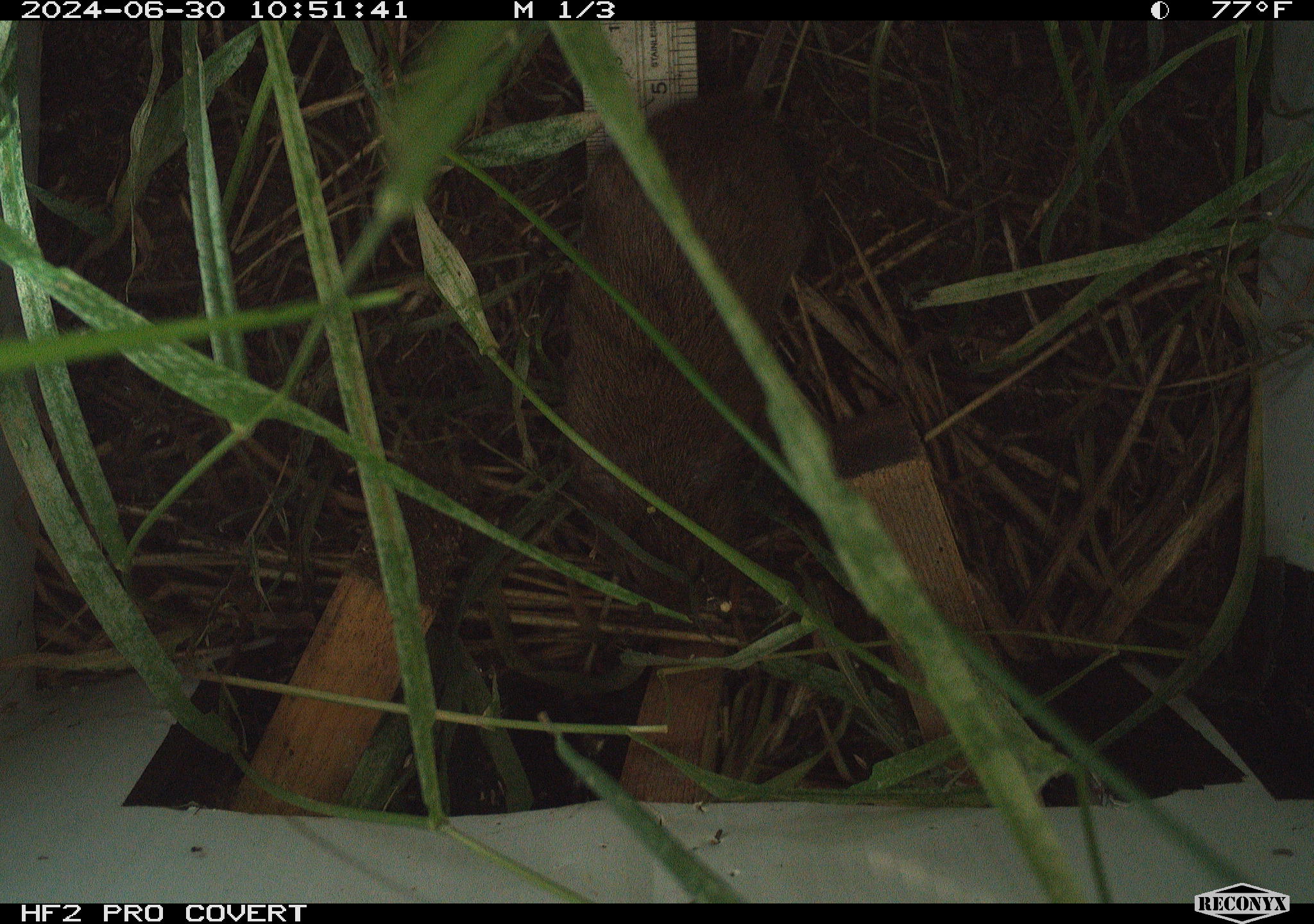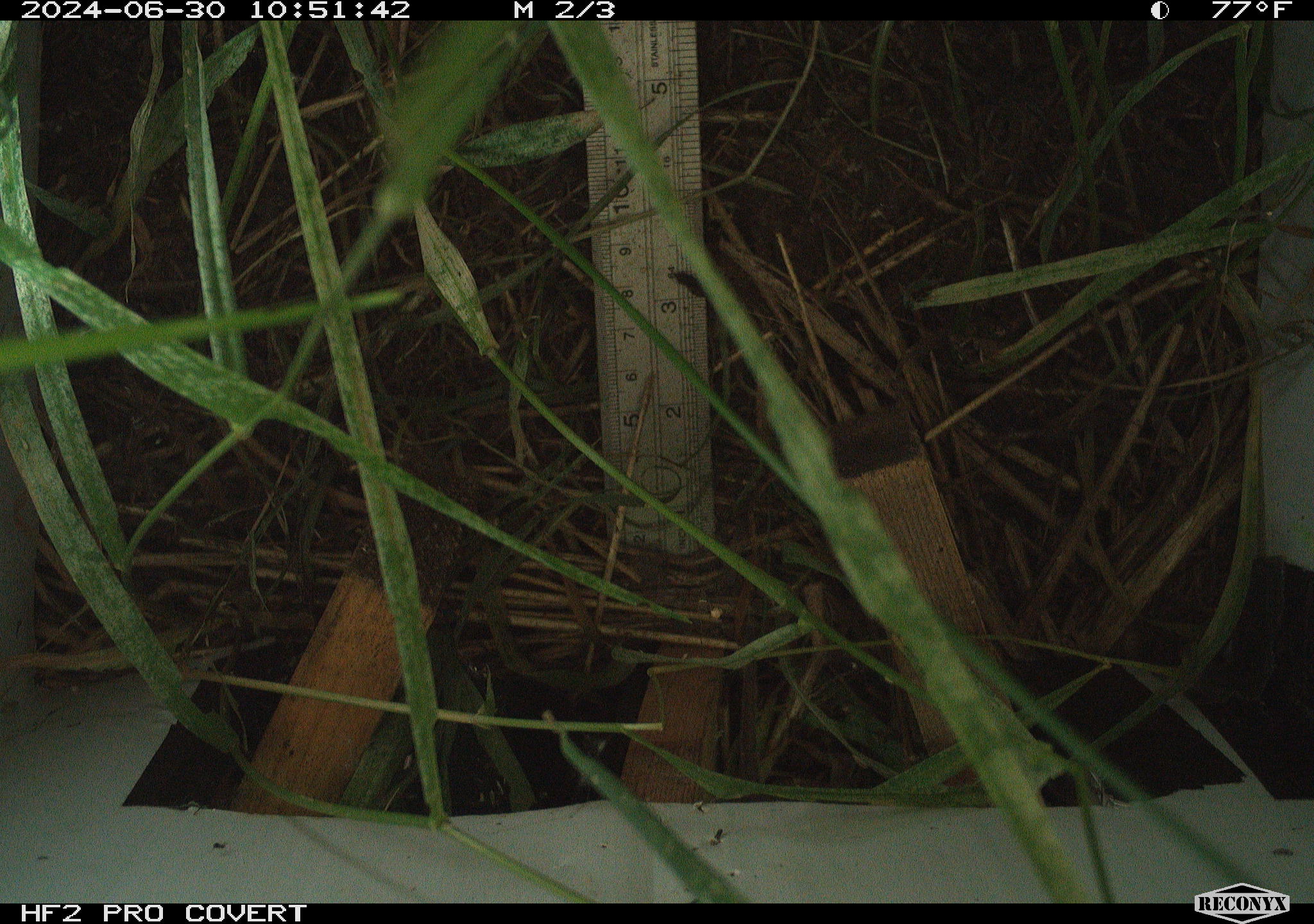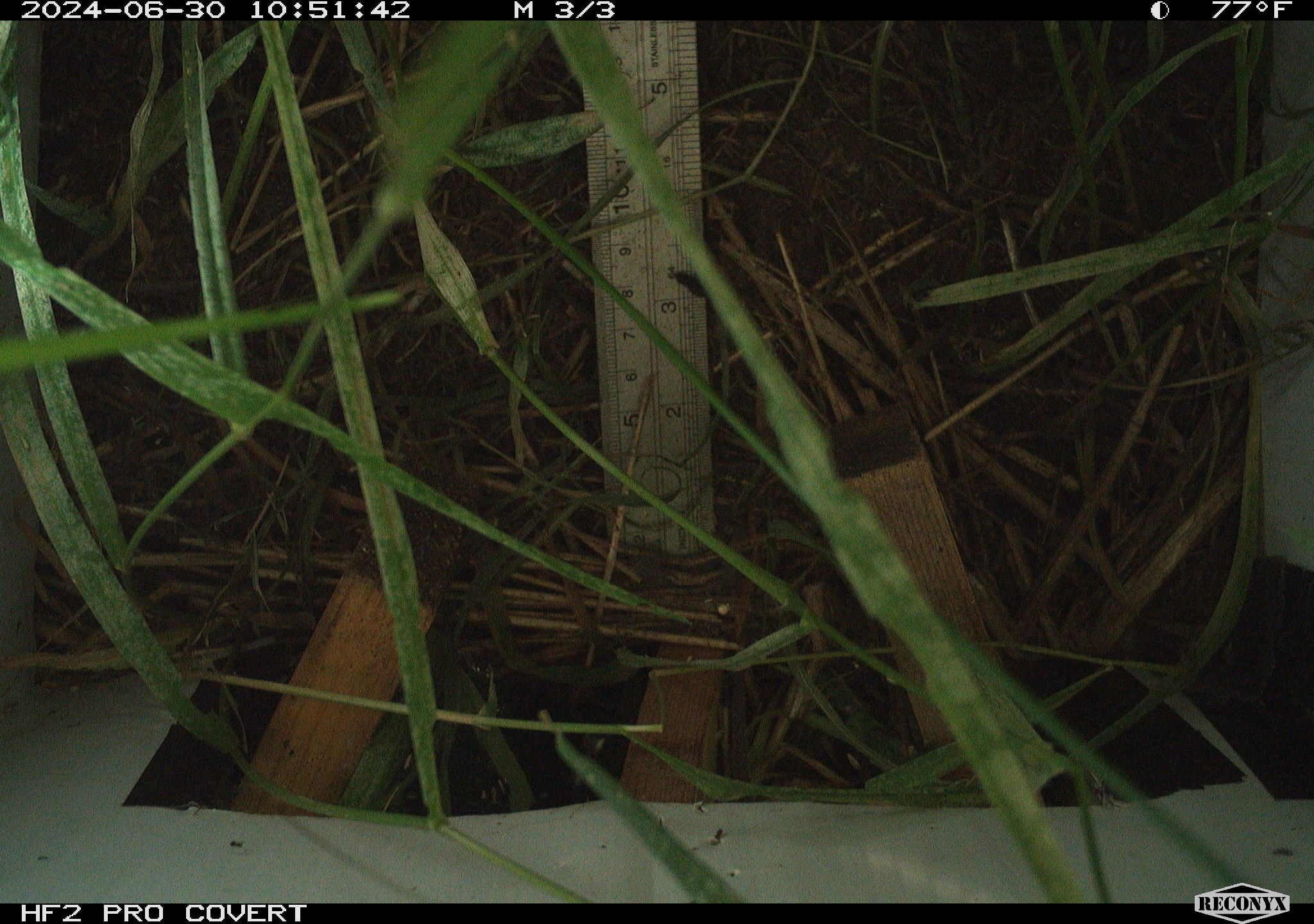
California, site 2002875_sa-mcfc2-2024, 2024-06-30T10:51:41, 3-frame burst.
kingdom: Animalia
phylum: Chordata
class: Mammalia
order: Rodentia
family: Cricetidae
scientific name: Arvicolinae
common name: voles, lemmings, and muskrats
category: arvicolinae subfamily